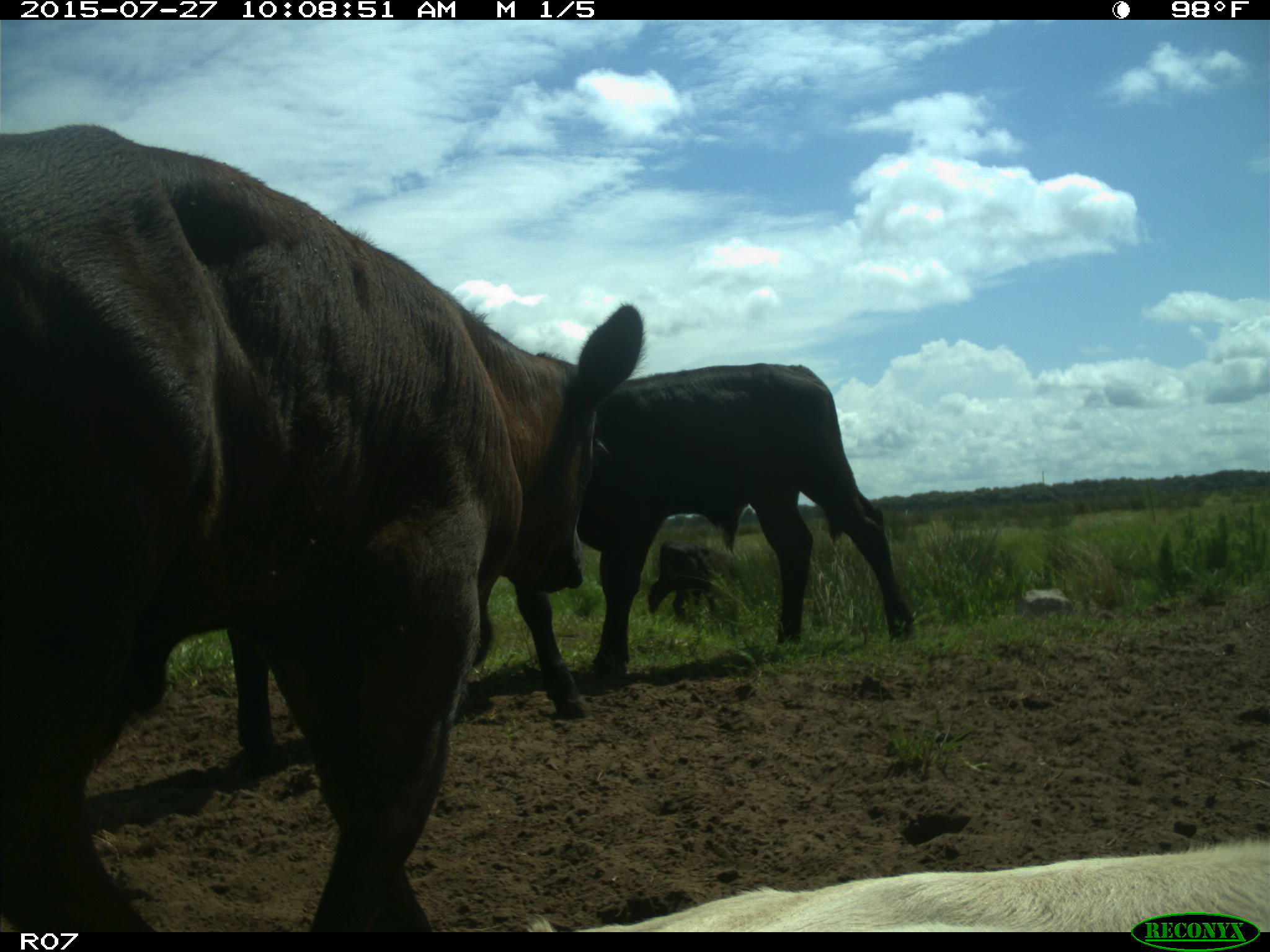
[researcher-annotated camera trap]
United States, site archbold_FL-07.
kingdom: Animalia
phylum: Chordata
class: Mammalia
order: Artiodactyla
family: Bovidae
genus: Bos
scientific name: Bos taurus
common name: domestic cow